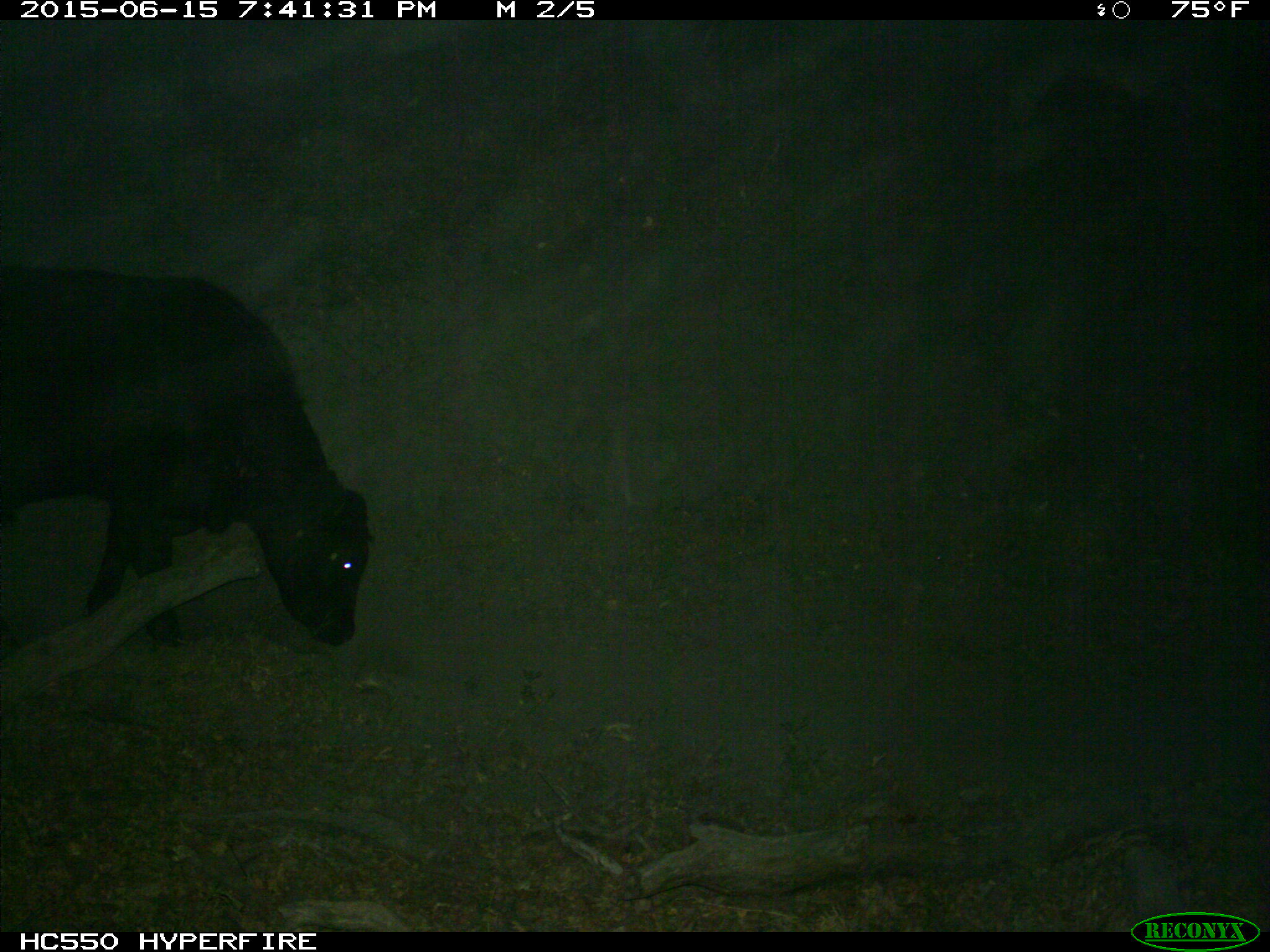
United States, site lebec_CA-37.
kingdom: Animalia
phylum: Chordata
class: Mammalia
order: Artiodactyla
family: Bovidae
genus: Bos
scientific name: Bos taurus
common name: domestic cow